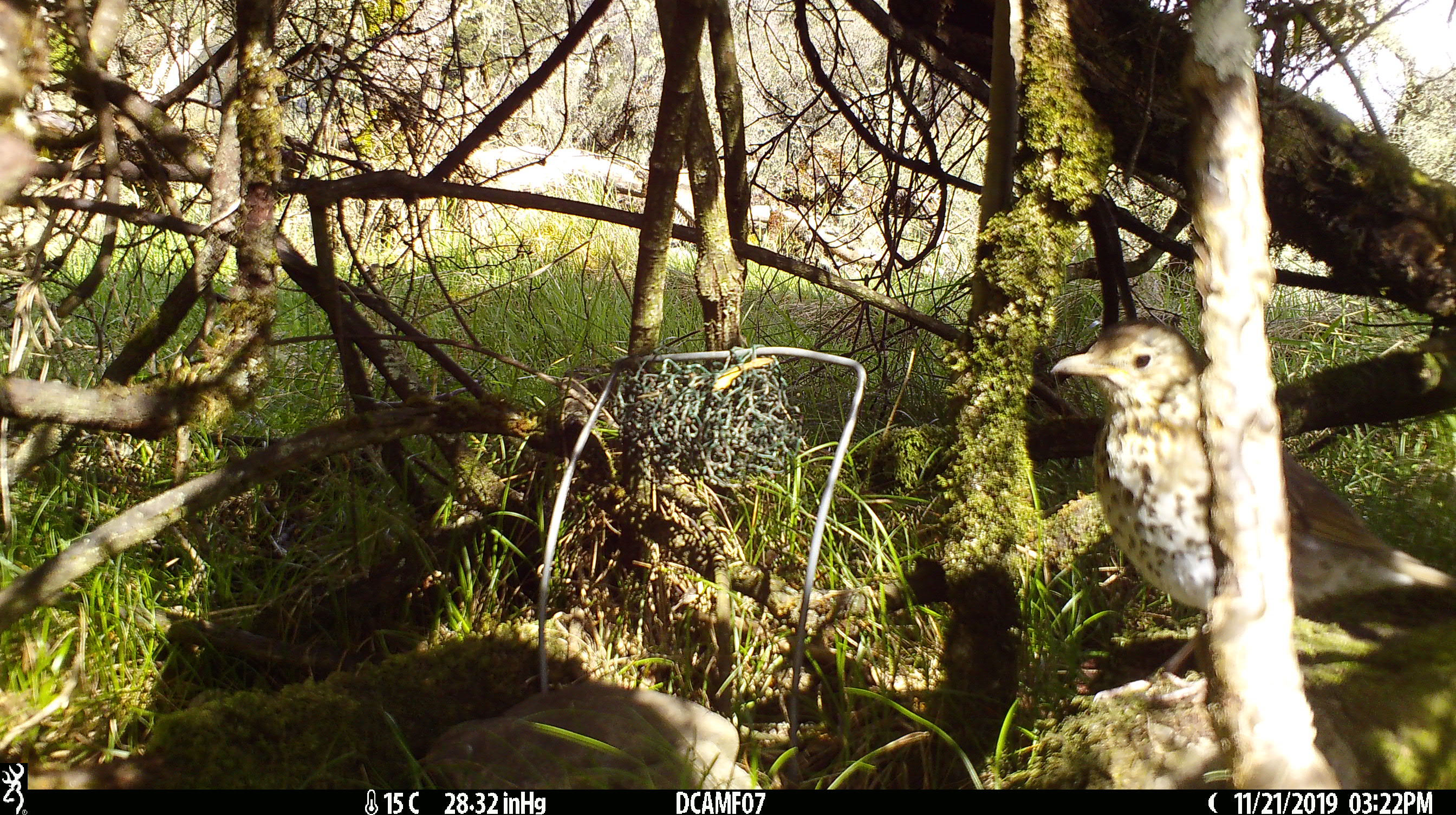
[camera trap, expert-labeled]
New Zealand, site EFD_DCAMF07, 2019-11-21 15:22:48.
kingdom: Animalia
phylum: Chordata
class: Aves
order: Passeriformes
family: Turdidae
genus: Turdus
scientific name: Turdus philomelos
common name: song thrush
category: thrush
Thrush (song thrush) (Turdus philomelos).